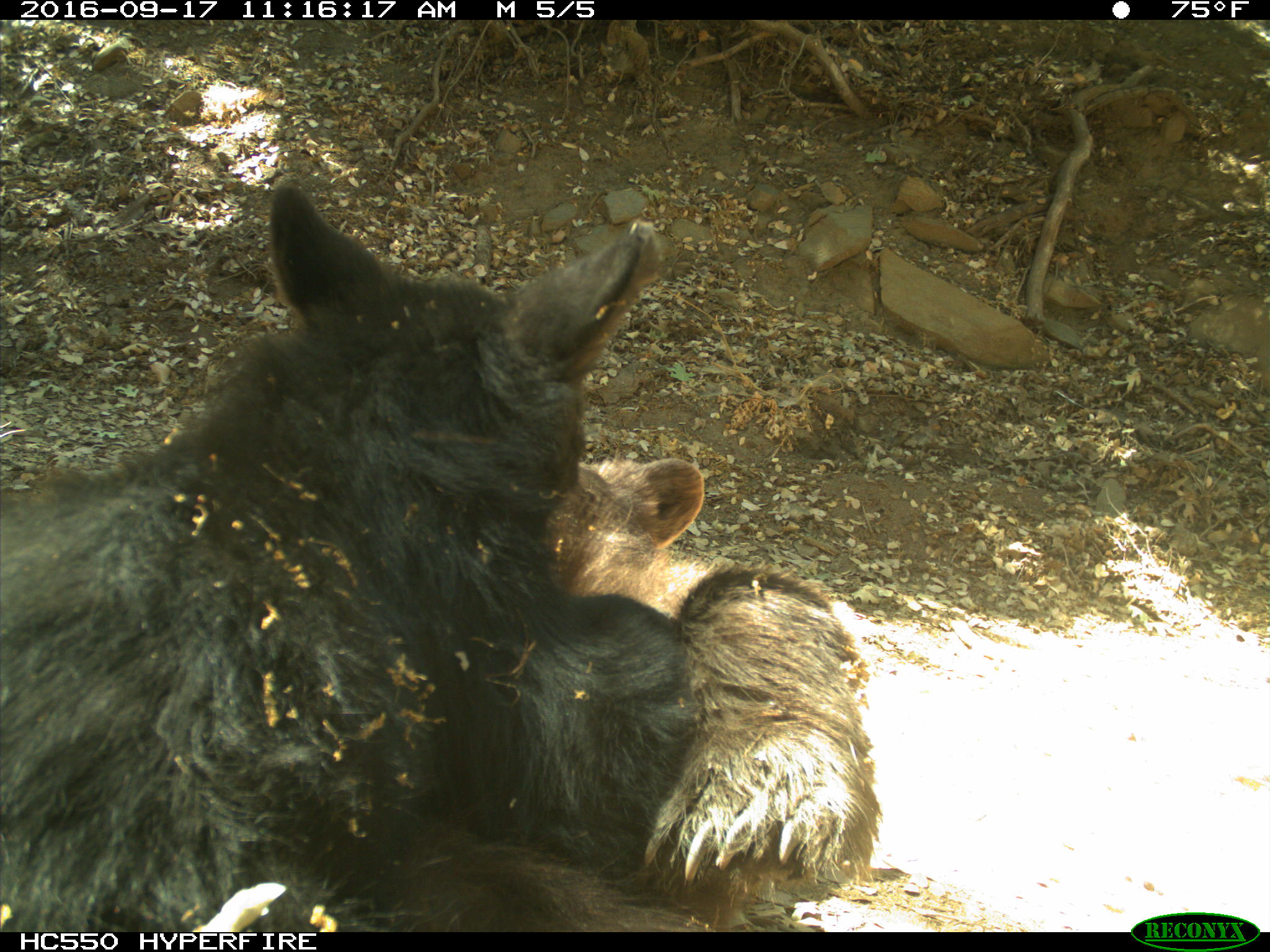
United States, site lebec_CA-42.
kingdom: Animalia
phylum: Chordata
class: Mammalia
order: Carnivora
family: Ursidae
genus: Ursus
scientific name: Ursus americanus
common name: american black bear